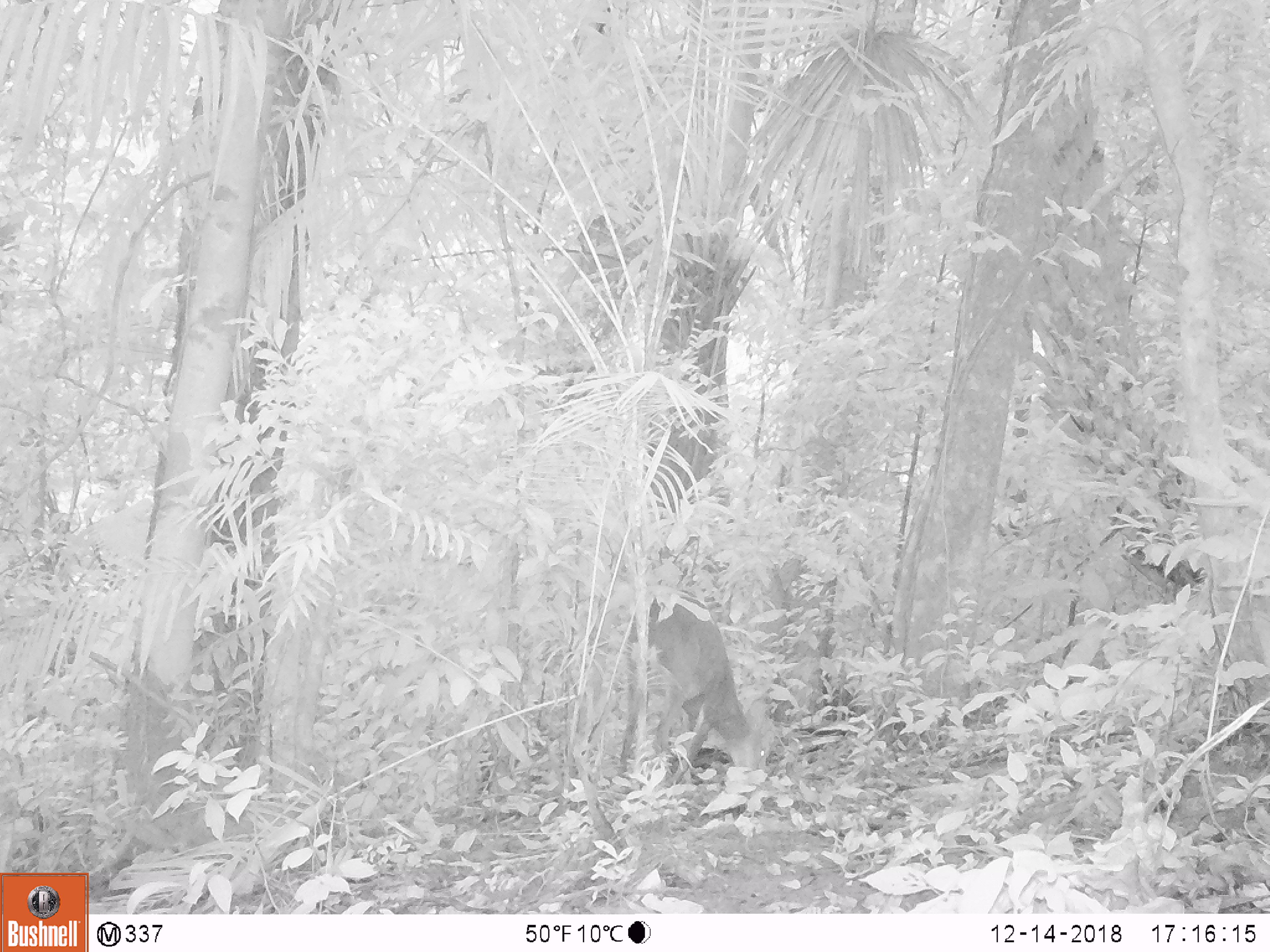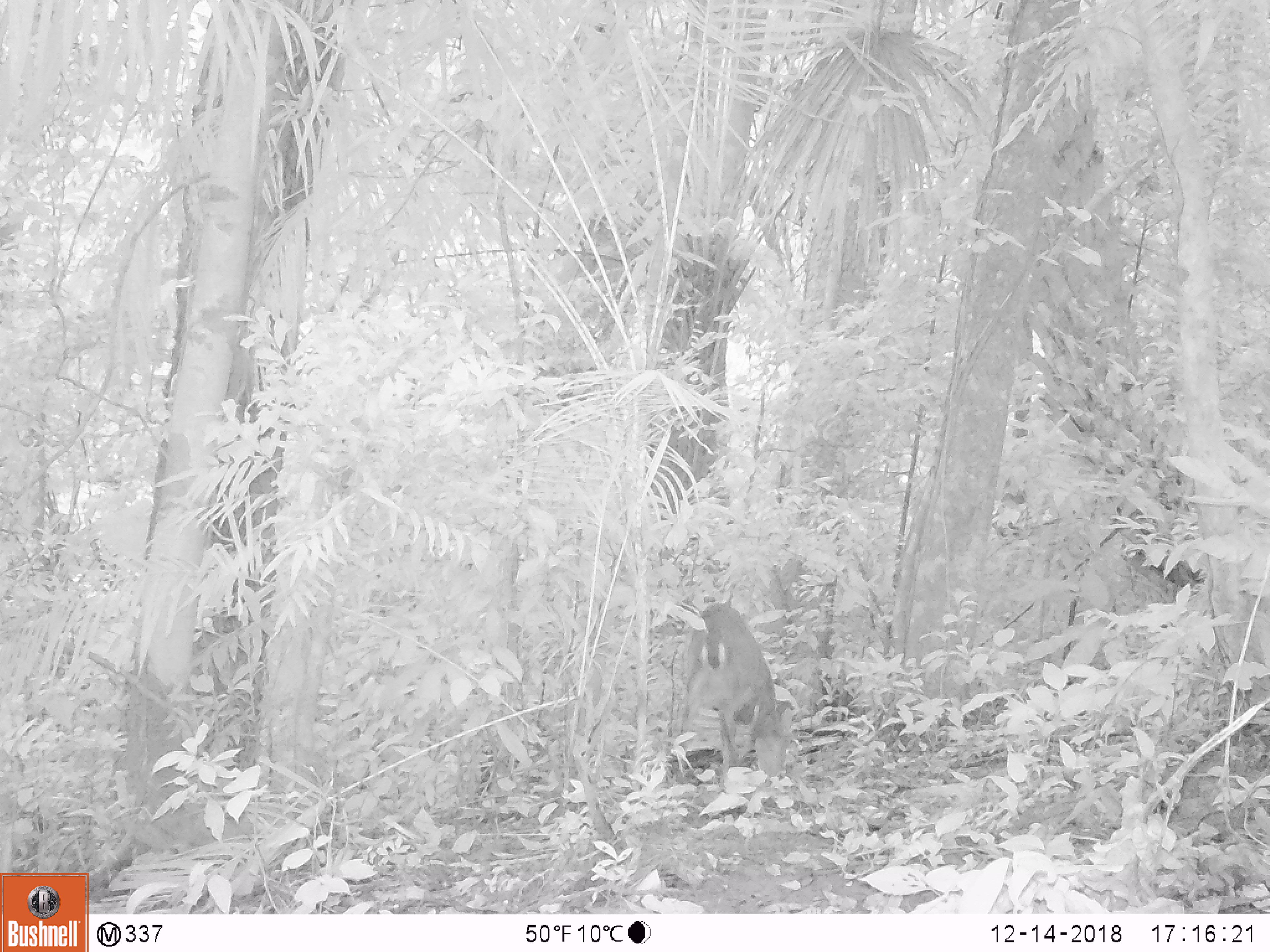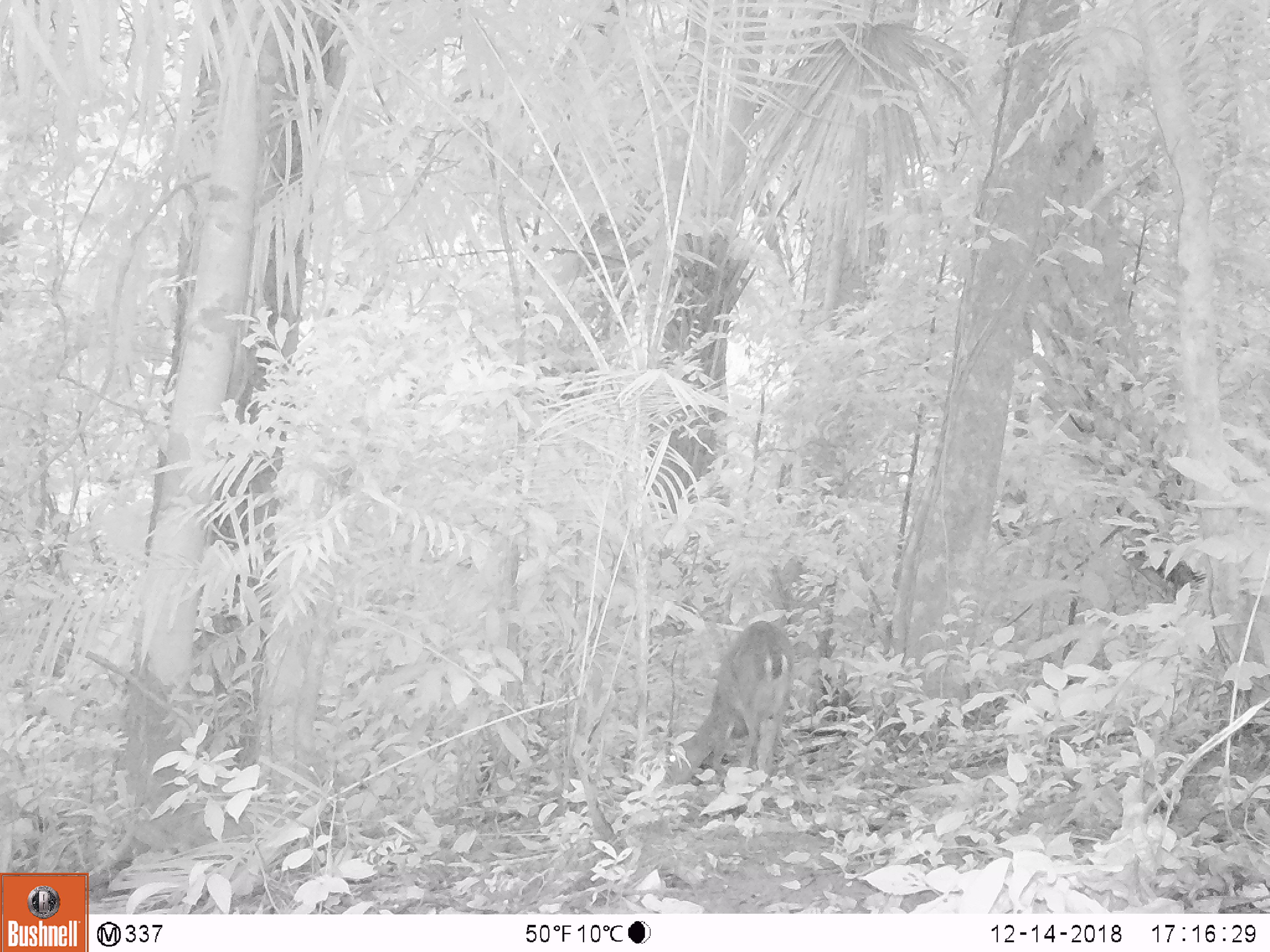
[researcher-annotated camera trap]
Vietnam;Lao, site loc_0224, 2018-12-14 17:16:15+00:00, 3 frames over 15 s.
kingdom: Animalia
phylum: Chordata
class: Mammalia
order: Artiodactyla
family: Cervidae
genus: Muntiacus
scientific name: Muntiacus vuquangensis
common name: large-antlered muntjac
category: large antlered muntjac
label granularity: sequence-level